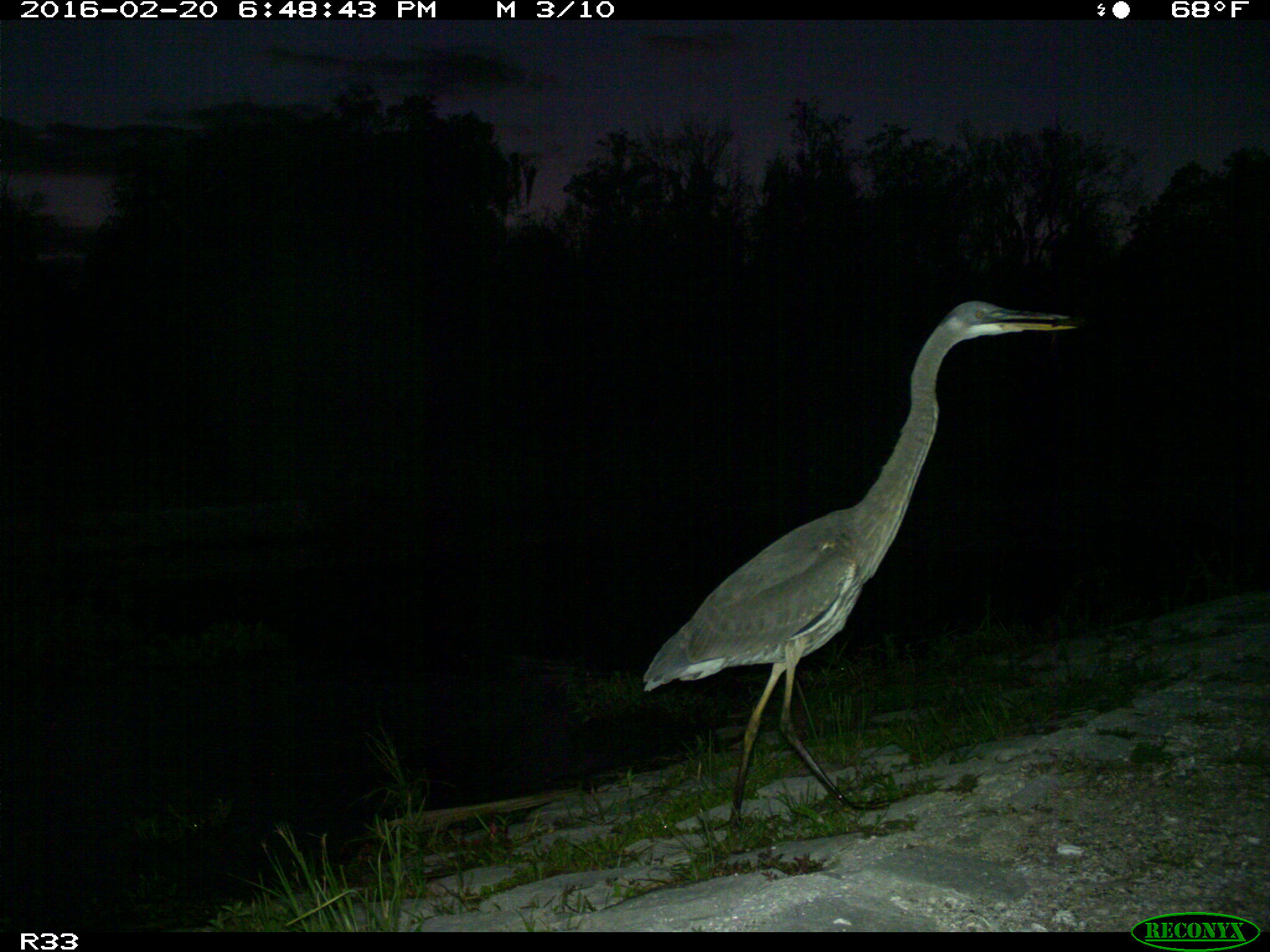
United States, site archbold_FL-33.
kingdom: Animalia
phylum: Chordata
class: Aves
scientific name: Aves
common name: birds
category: unidentified bird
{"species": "unidentified bird (birds) (Aves)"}